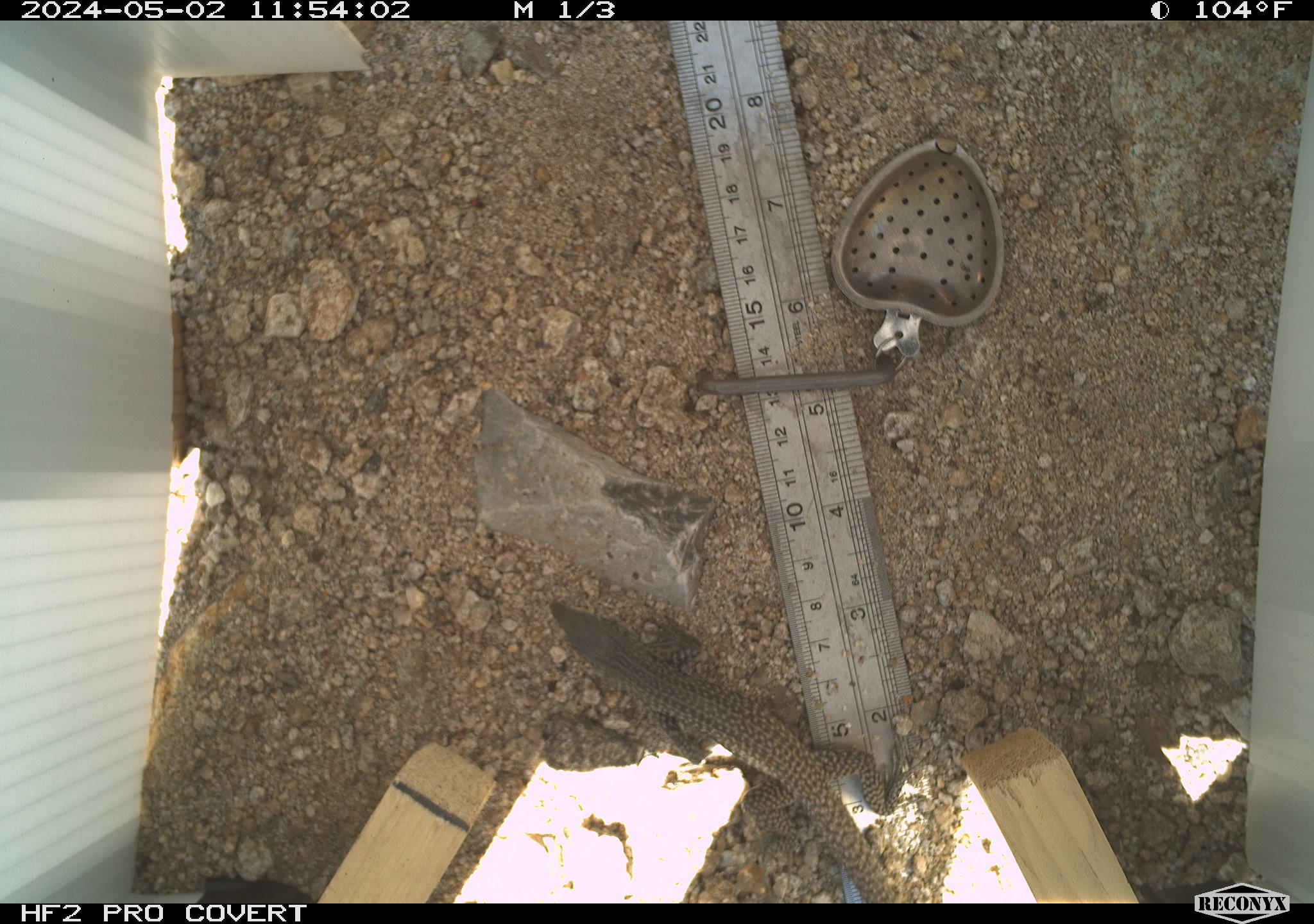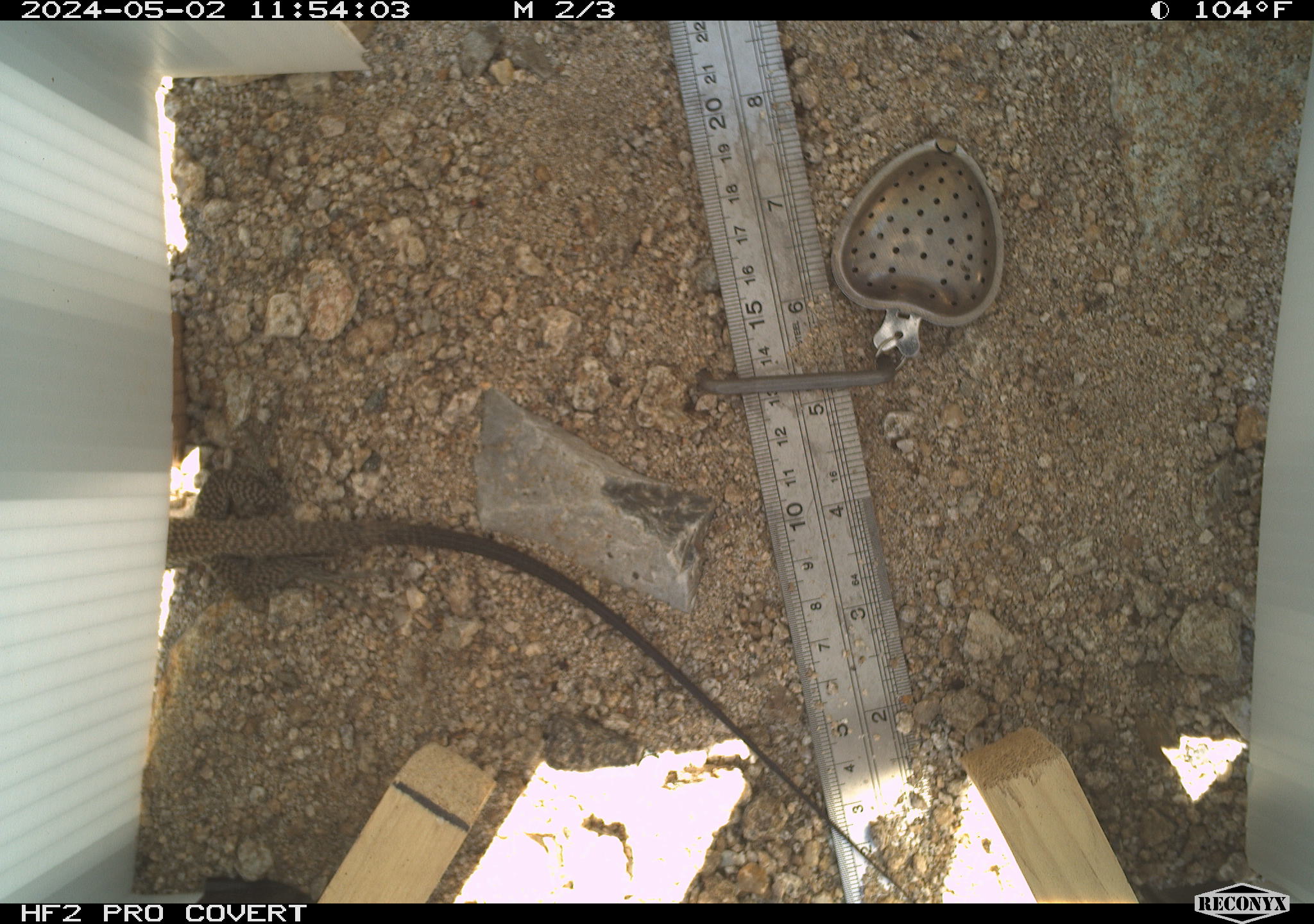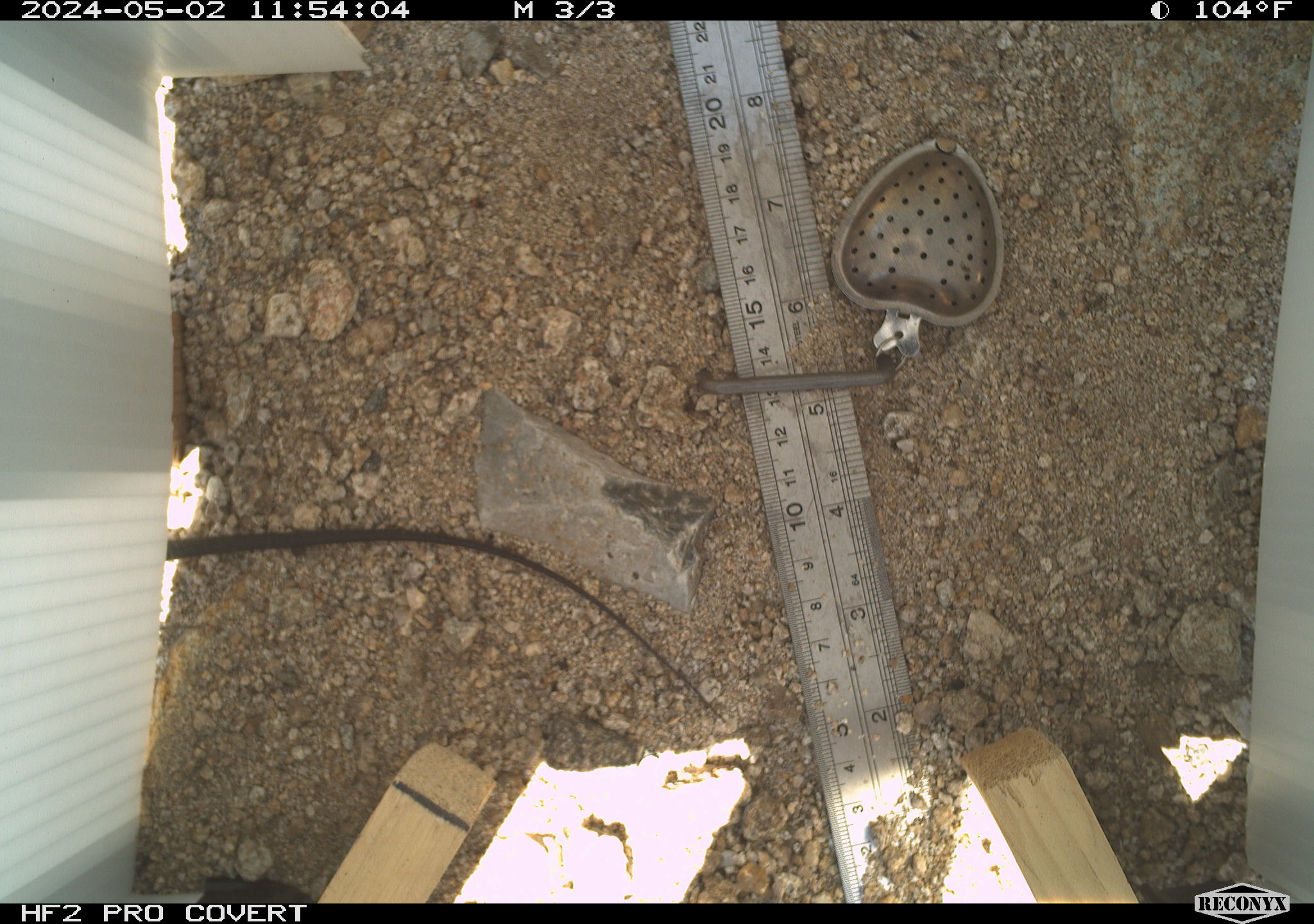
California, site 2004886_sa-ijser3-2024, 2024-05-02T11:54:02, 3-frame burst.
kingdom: Animalia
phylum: Chordata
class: Reptilia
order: Squamata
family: Teiidae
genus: Aspidoscelis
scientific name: Aspidoscelis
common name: whiptail lizards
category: aspidoscelis species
Aspidoscelis species (whiptail lizards) (Aspidoscelis).